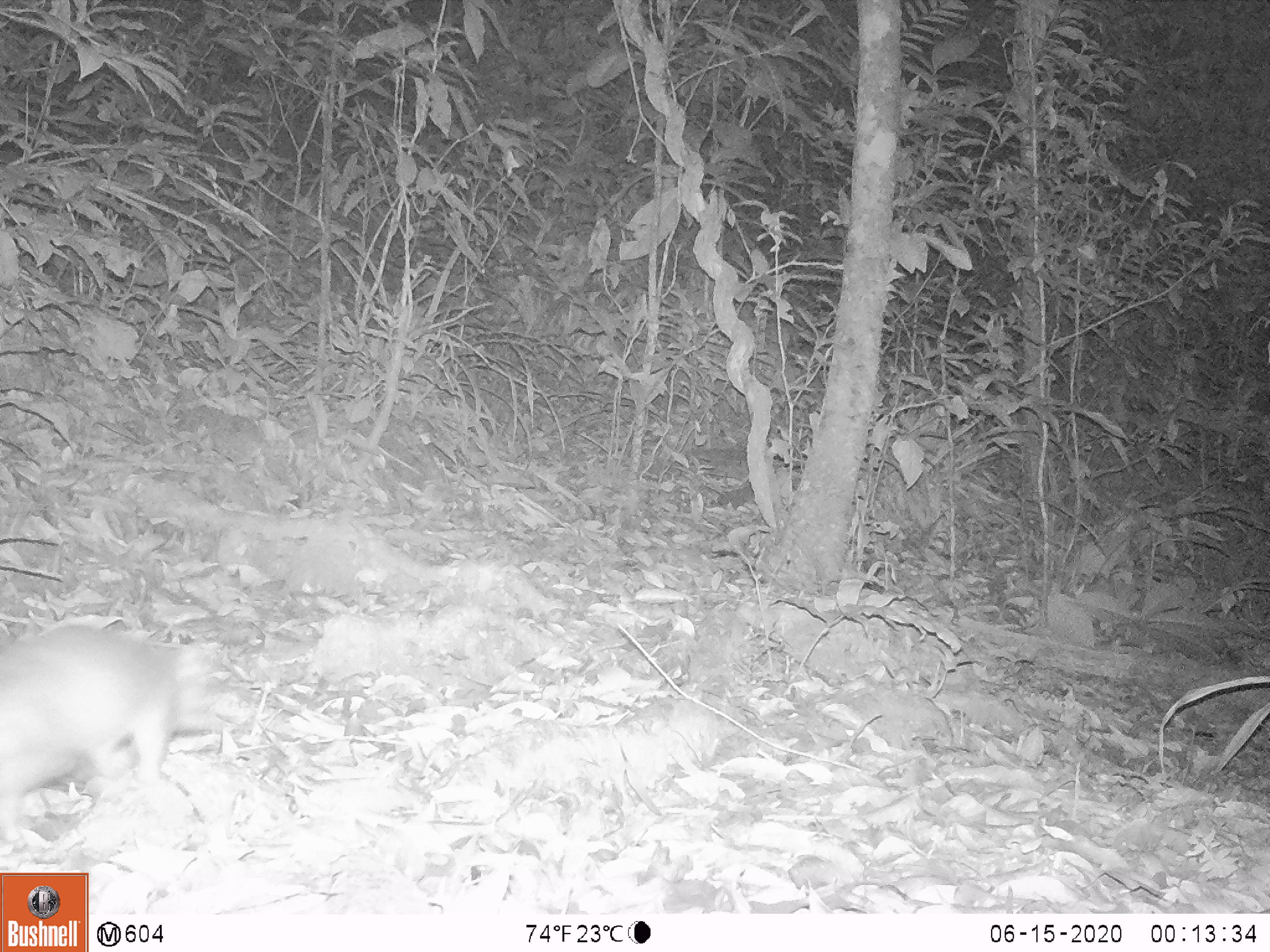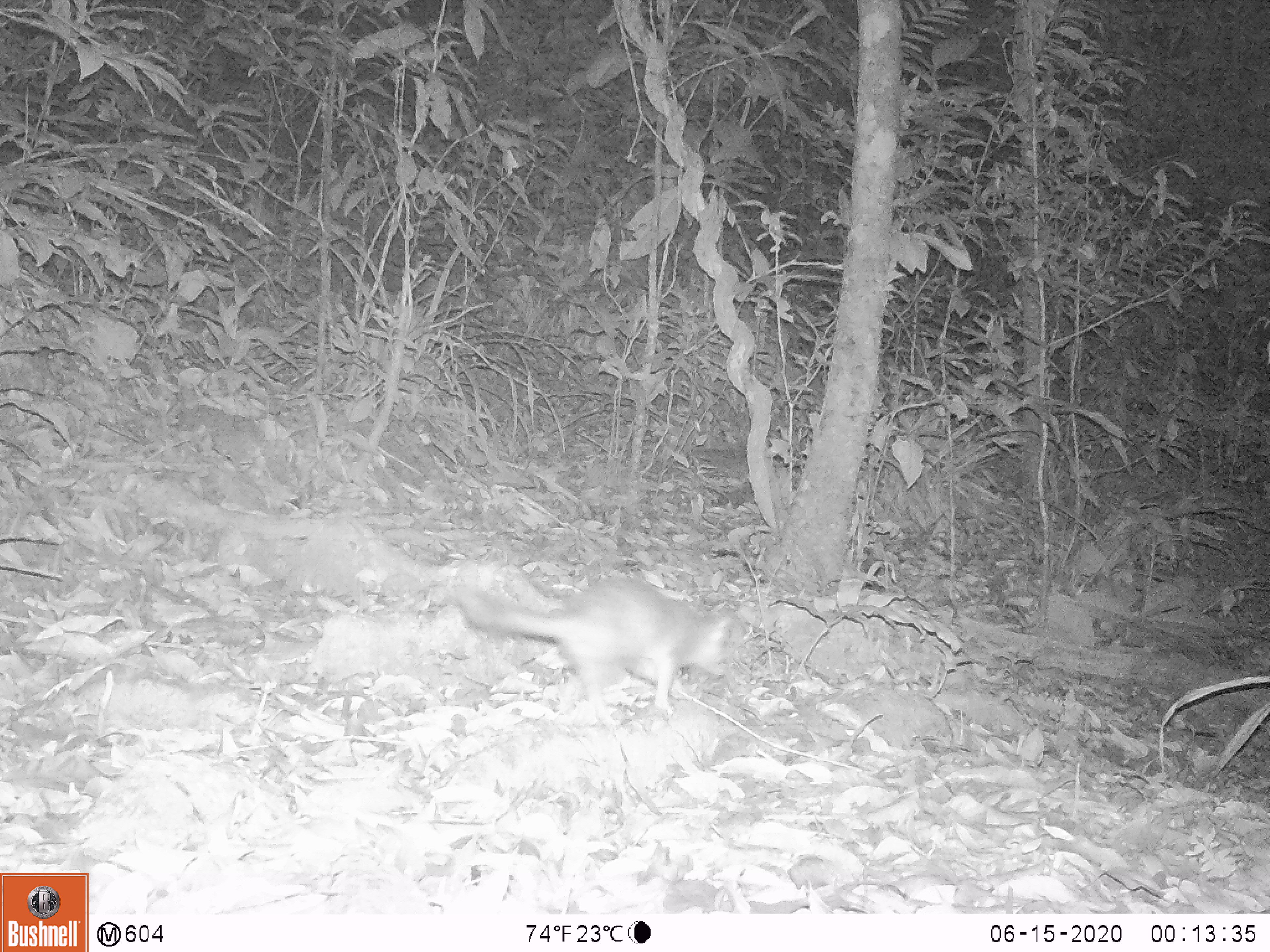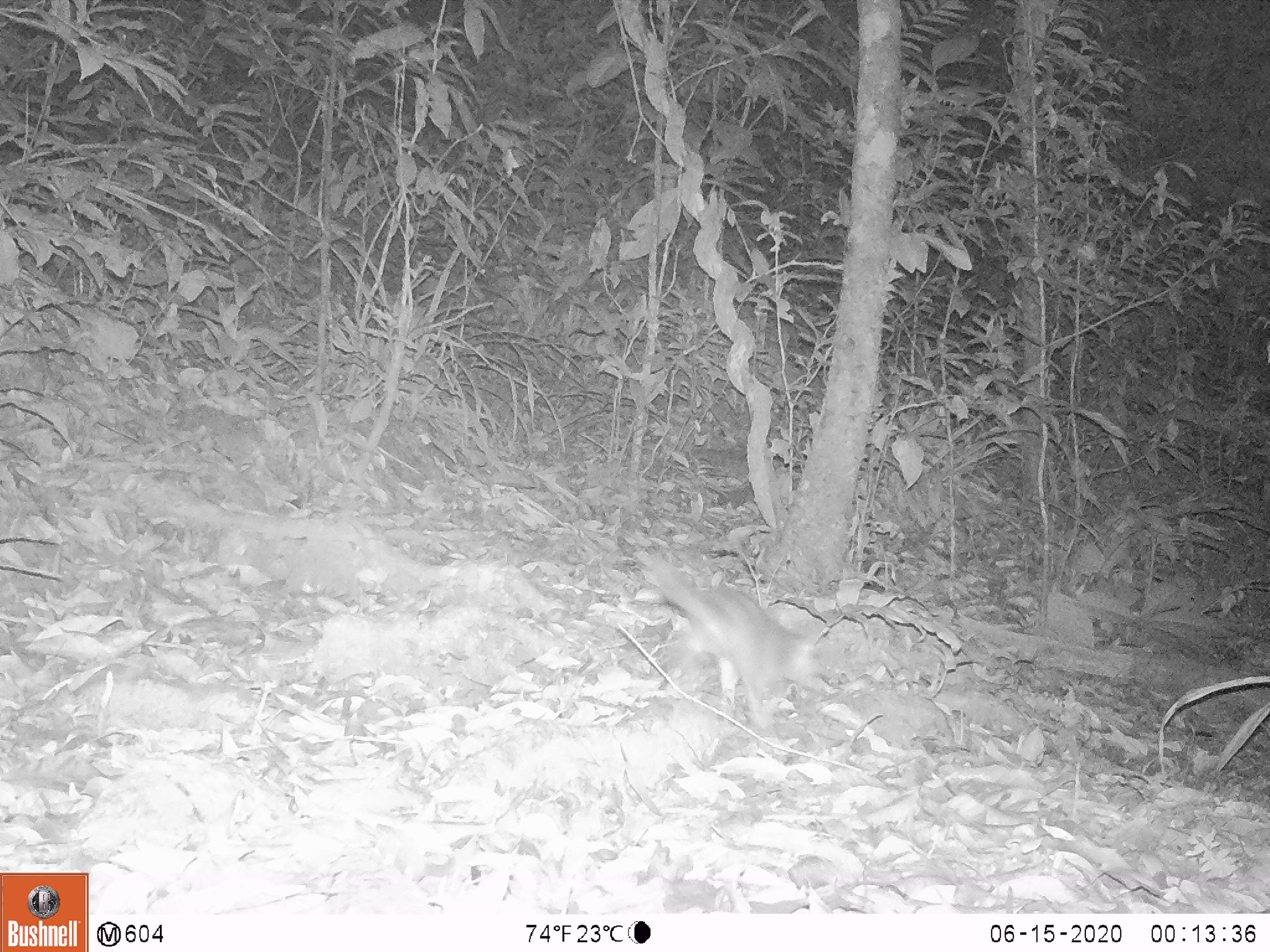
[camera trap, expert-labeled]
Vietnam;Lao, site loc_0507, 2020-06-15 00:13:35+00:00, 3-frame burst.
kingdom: Animalia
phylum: Chordata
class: Mammalia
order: Carnivora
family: Mustelidae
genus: Melogale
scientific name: Melogale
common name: ferret badger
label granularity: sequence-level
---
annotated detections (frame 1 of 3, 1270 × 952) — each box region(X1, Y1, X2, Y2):
ferret badger: region(0, 624, 219, 847)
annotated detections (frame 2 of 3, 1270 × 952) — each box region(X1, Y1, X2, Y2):
ferret badger: region(452, 577, 731, 728)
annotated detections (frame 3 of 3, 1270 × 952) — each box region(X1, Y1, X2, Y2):
ferret badger: region(648, 553, 823, 732)